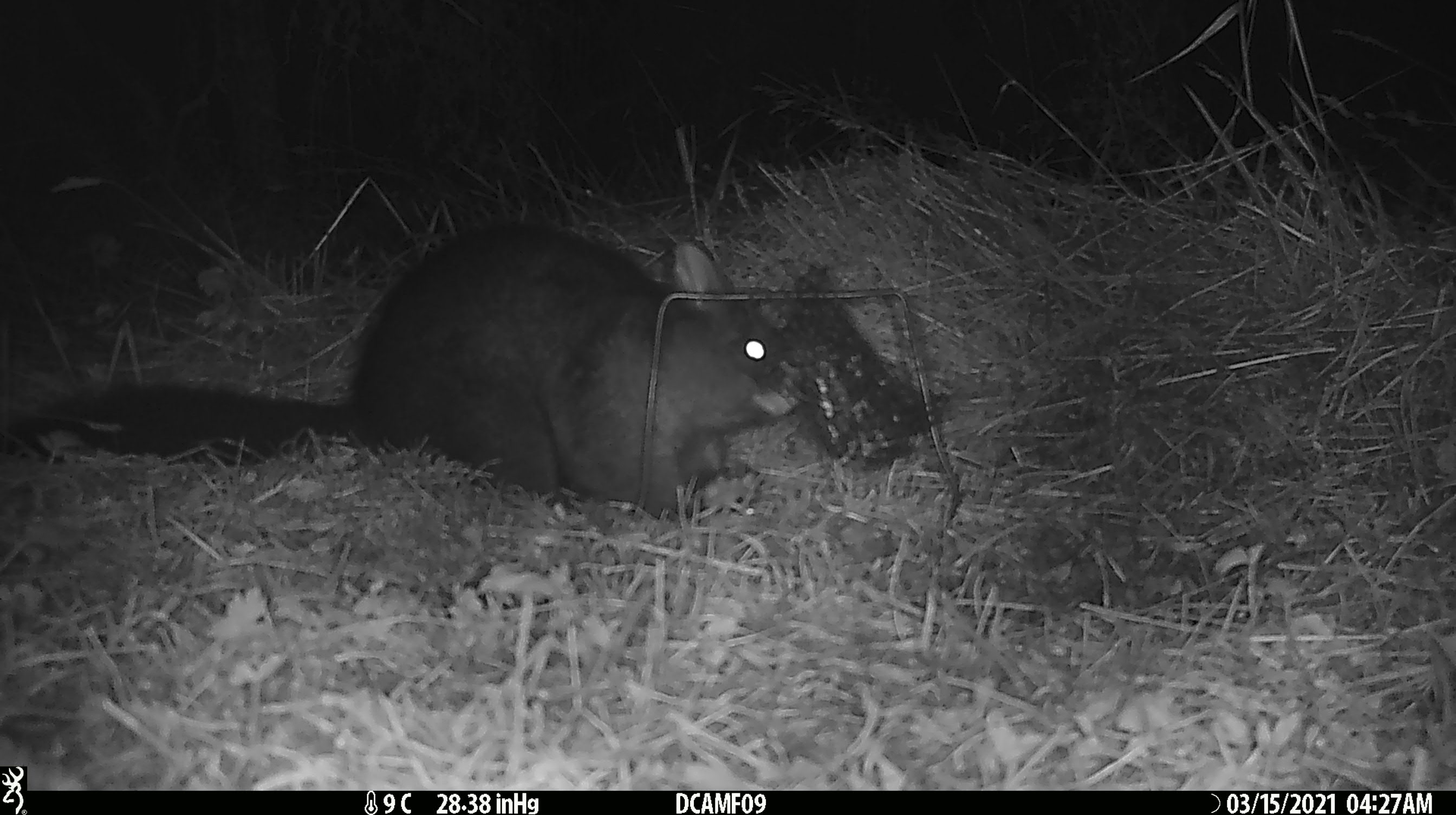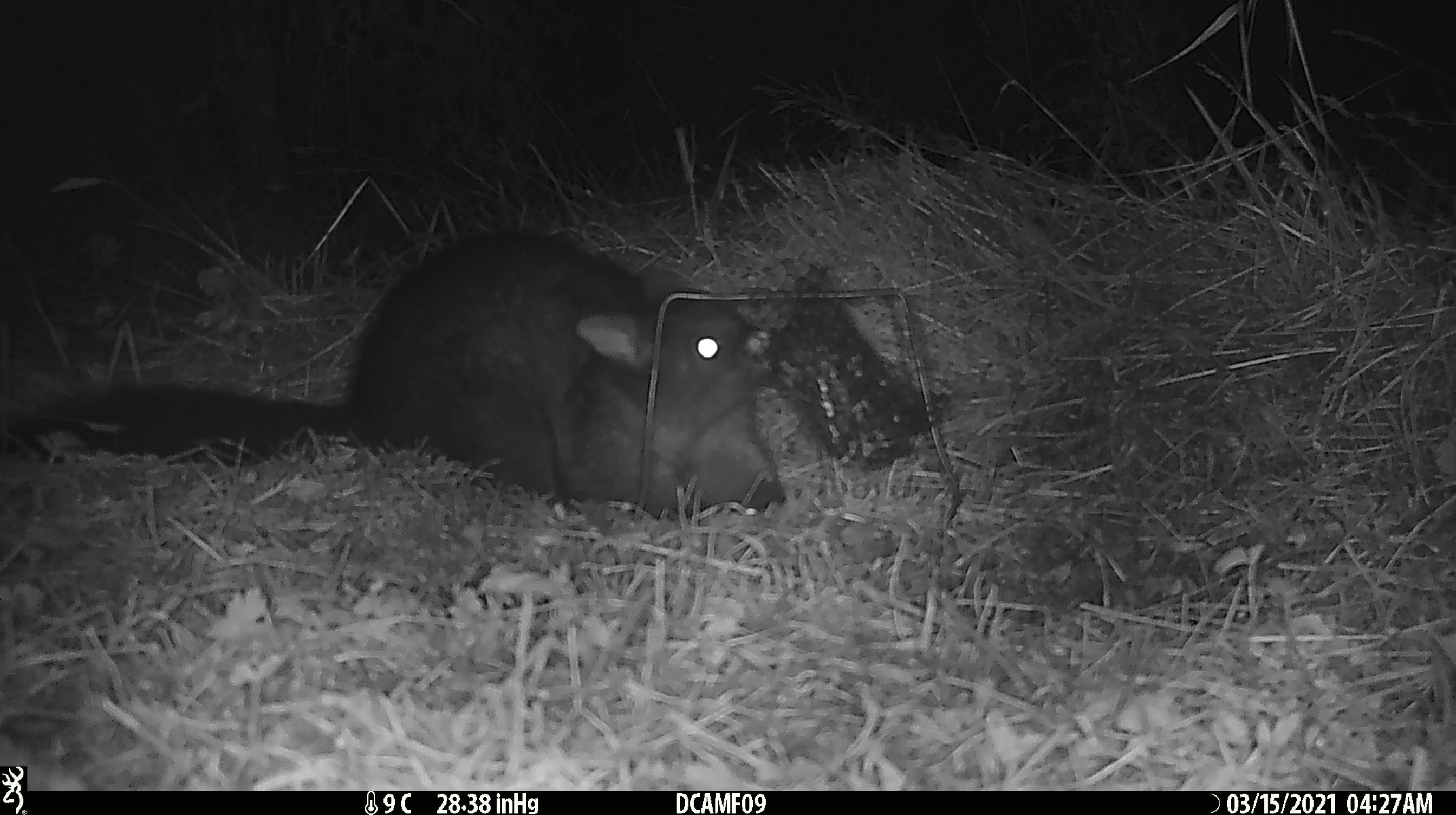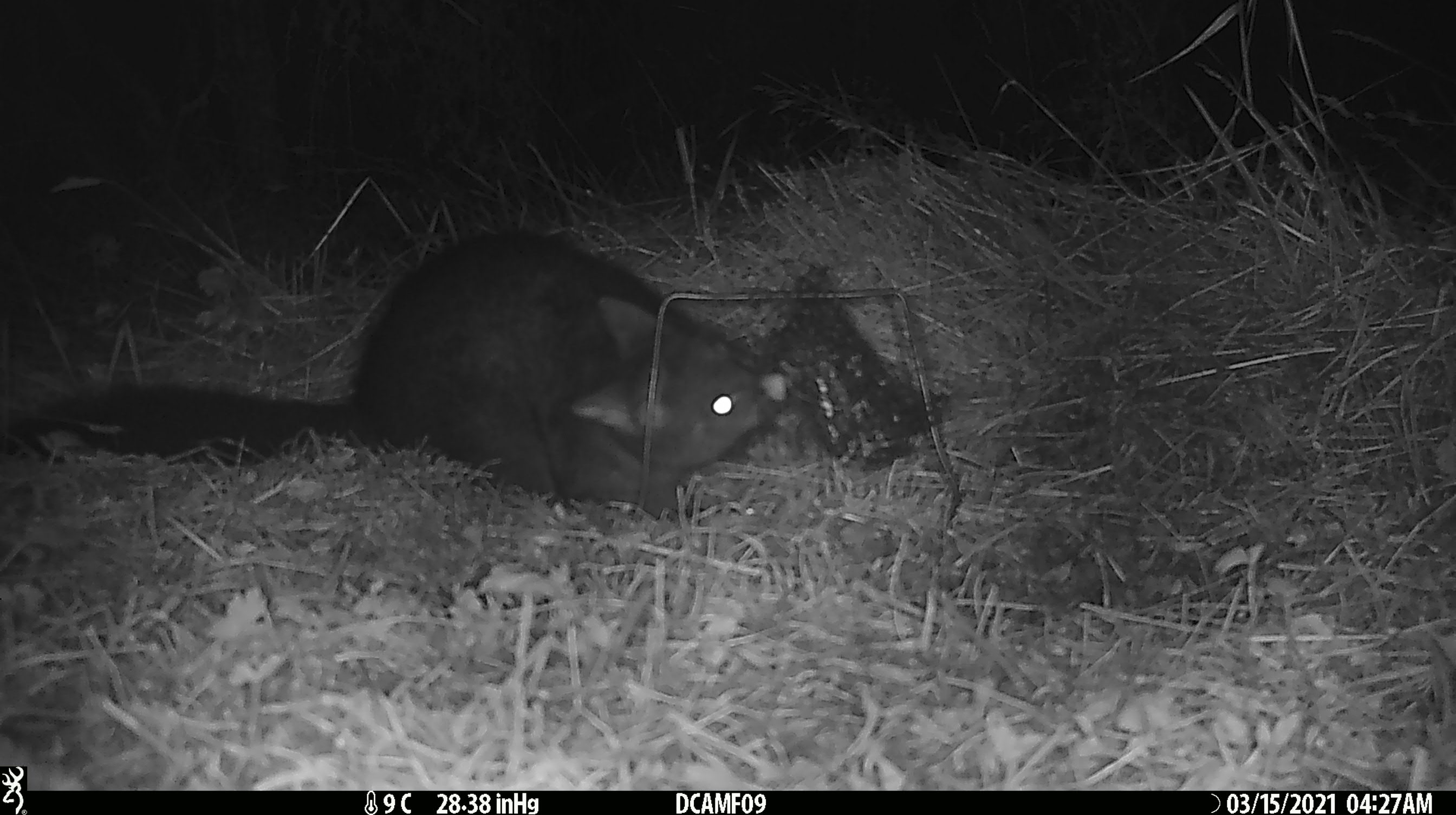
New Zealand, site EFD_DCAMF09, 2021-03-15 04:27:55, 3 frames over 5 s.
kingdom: Animalia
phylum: Chordata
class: Mammalia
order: Diprotodontia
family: Phalangeridae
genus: Trichosurus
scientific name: Trichosurus vulpecula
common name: common brushtail possum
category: possum